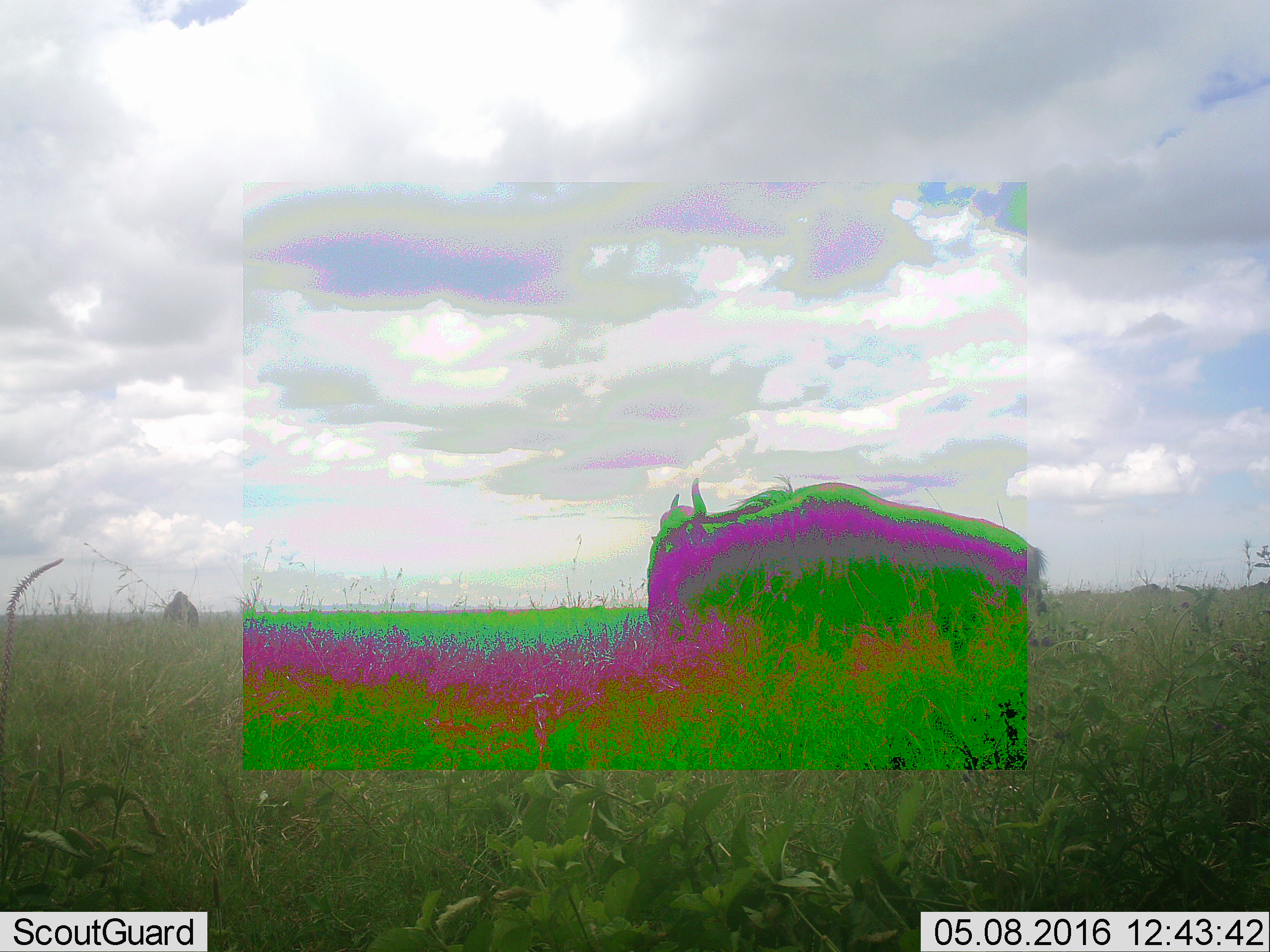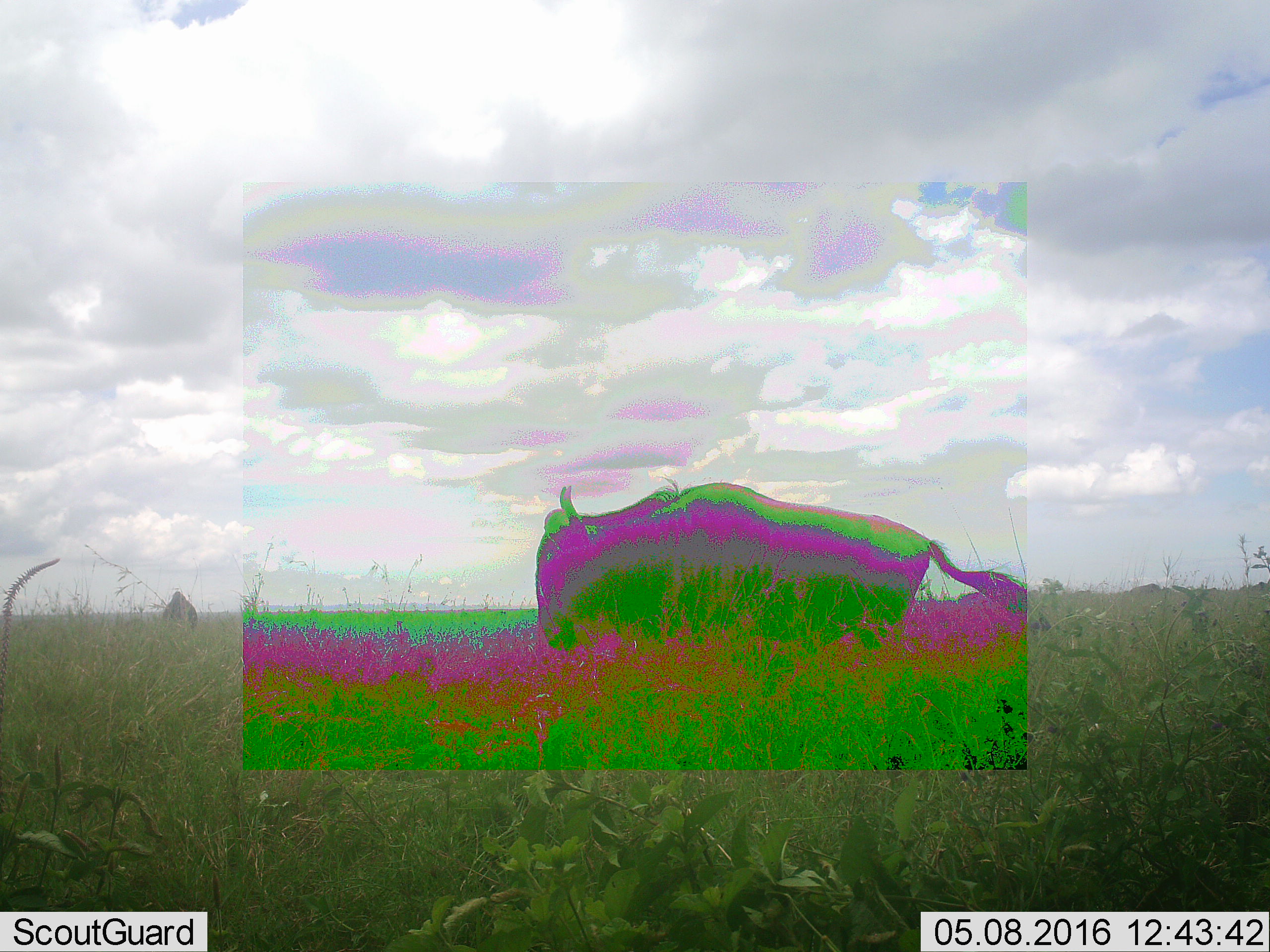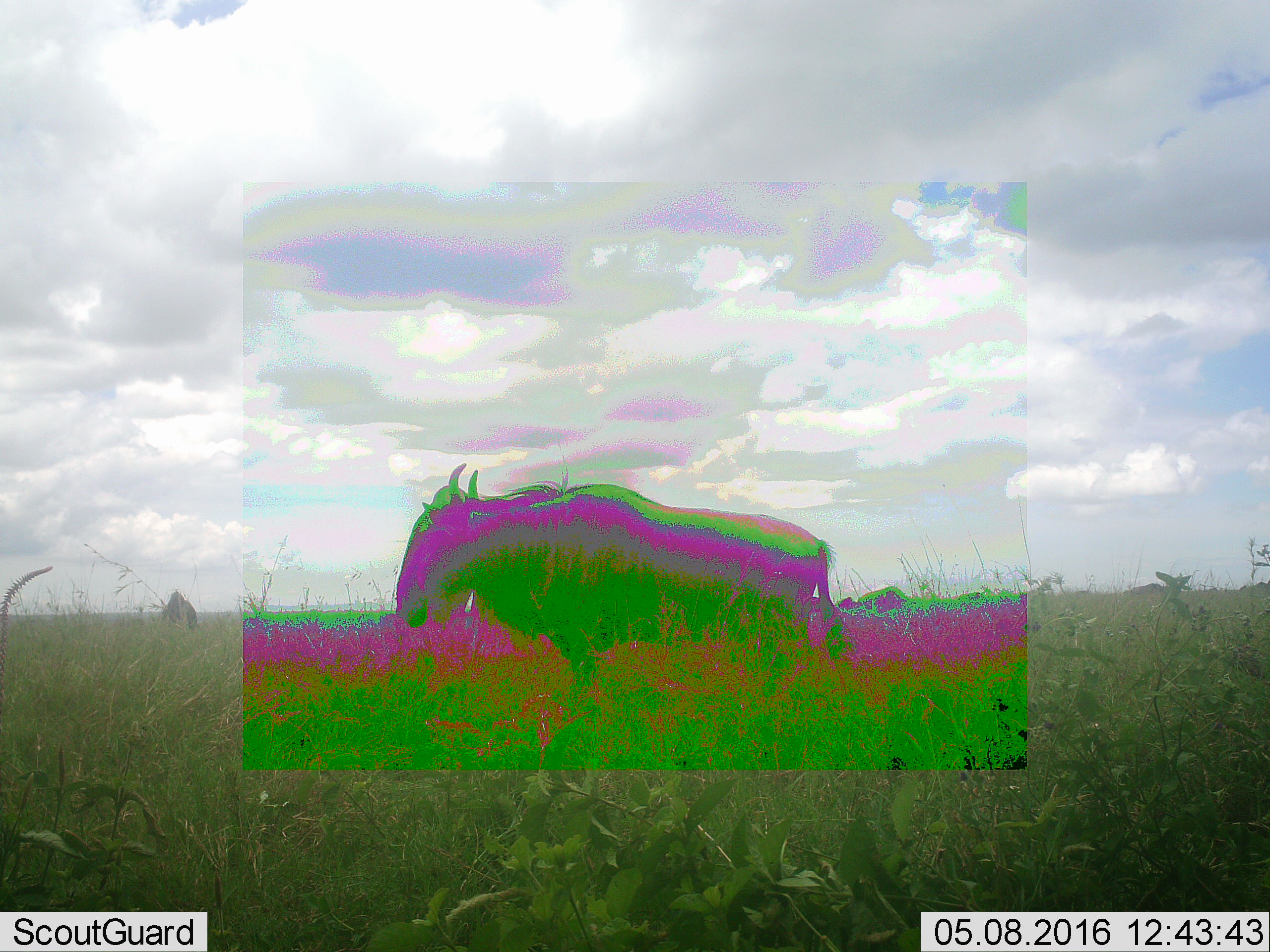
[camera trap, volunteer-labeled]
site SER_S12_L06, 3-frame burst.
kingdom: Animalia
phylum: Chordata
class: Mammalia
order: Artiodactyla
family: Bovidae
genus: Connochaetes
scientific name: Connochaetes taurinus taurinus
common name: blue wildebeest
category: wildebeestblue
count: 3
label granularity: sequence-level